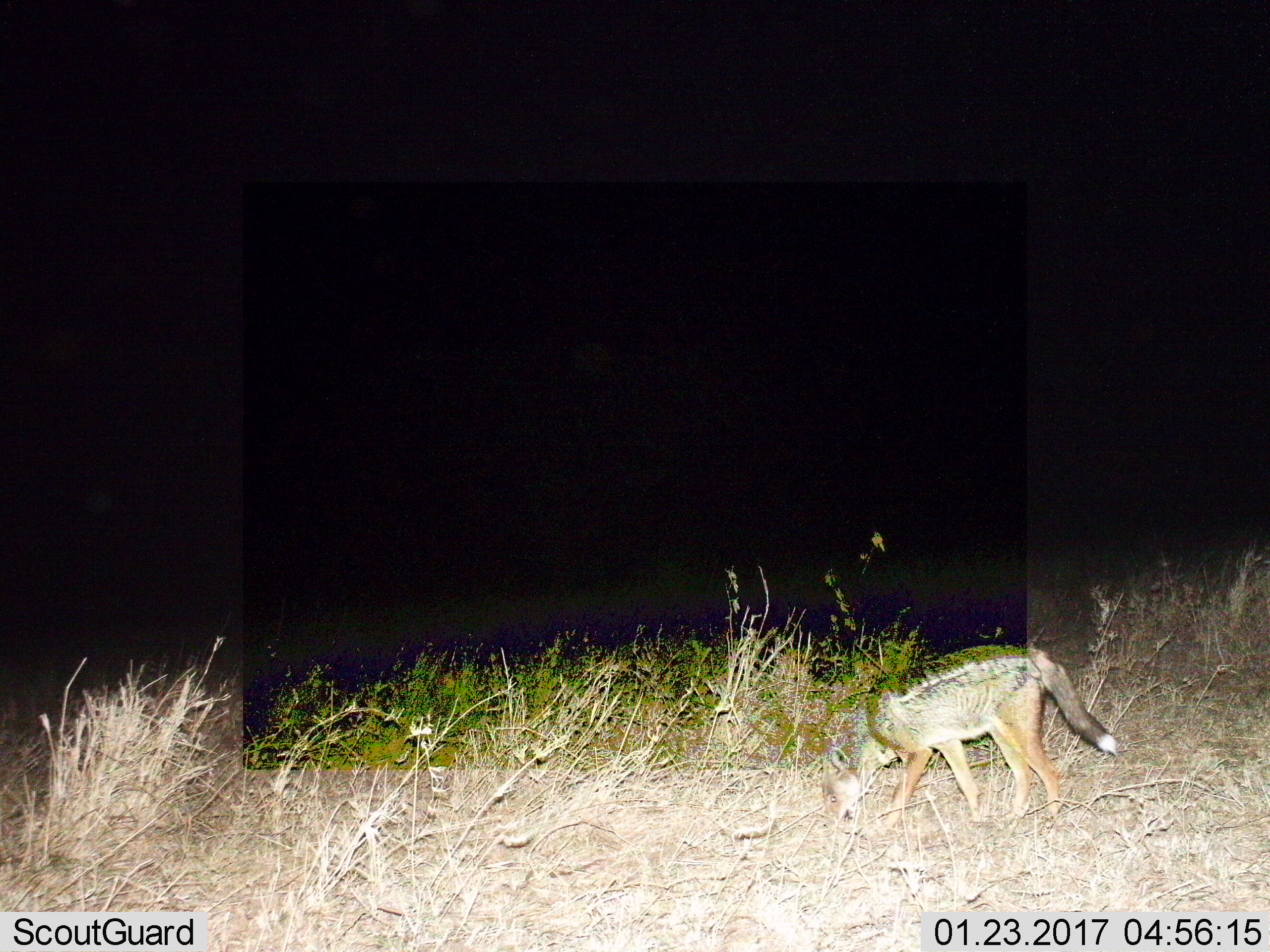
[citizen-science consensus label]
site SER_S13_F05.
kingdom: Animalia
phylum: Chordata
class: Mammalia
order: Carnivora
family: Canidae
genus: Lupulella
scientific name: Lupulella mesomelas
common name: black-backed jackal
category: jackalblackbacked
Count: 1.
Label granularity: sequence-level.